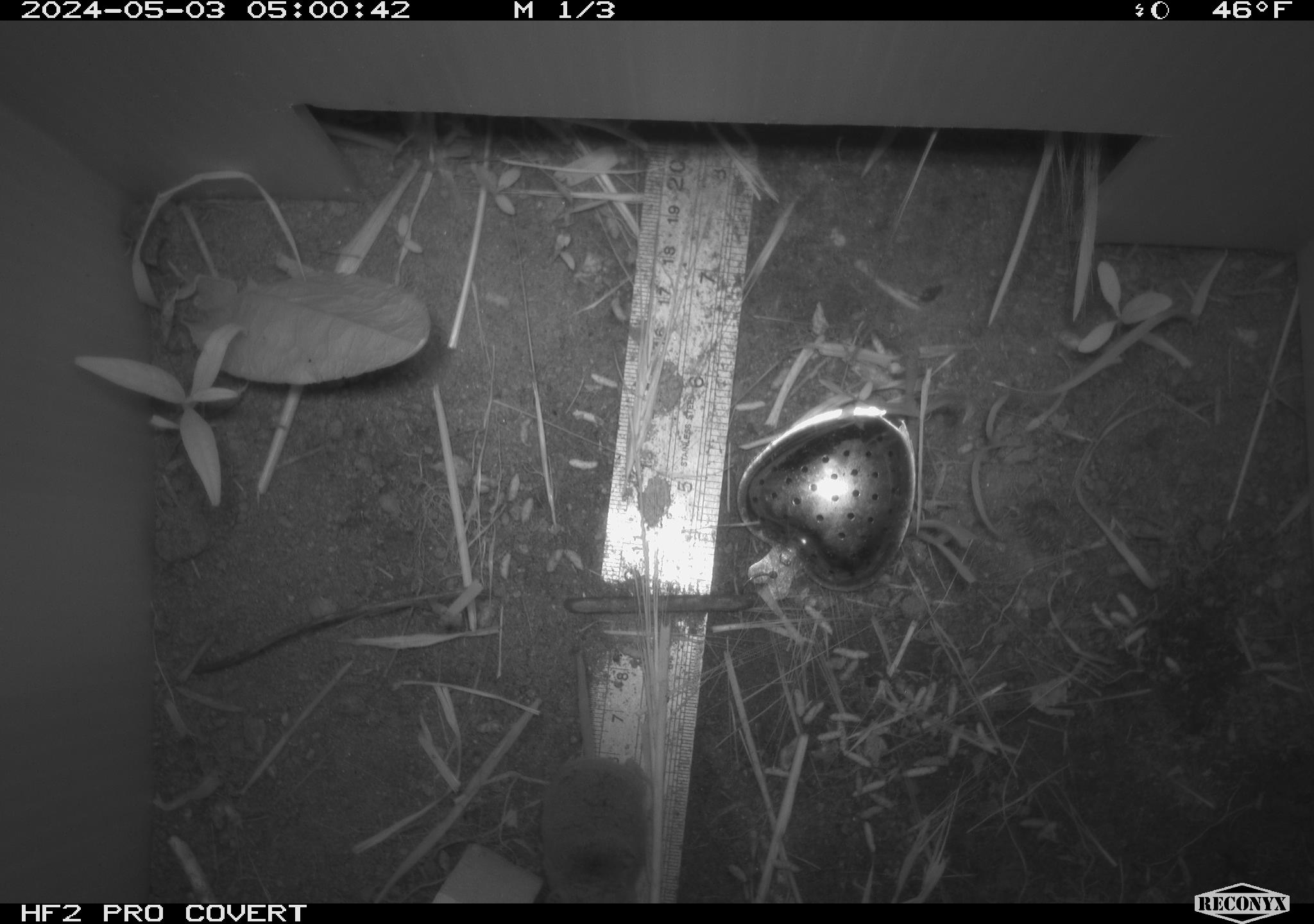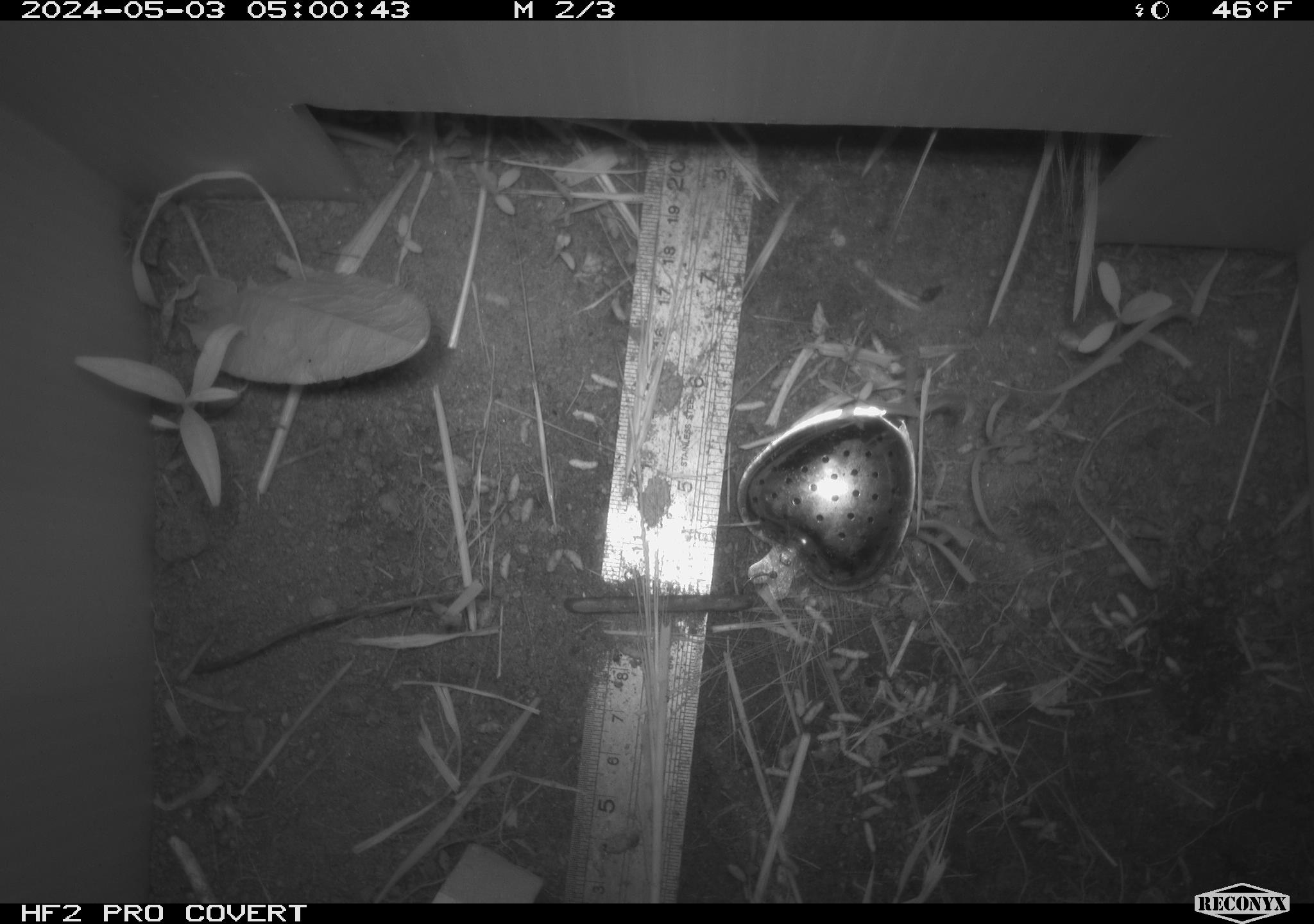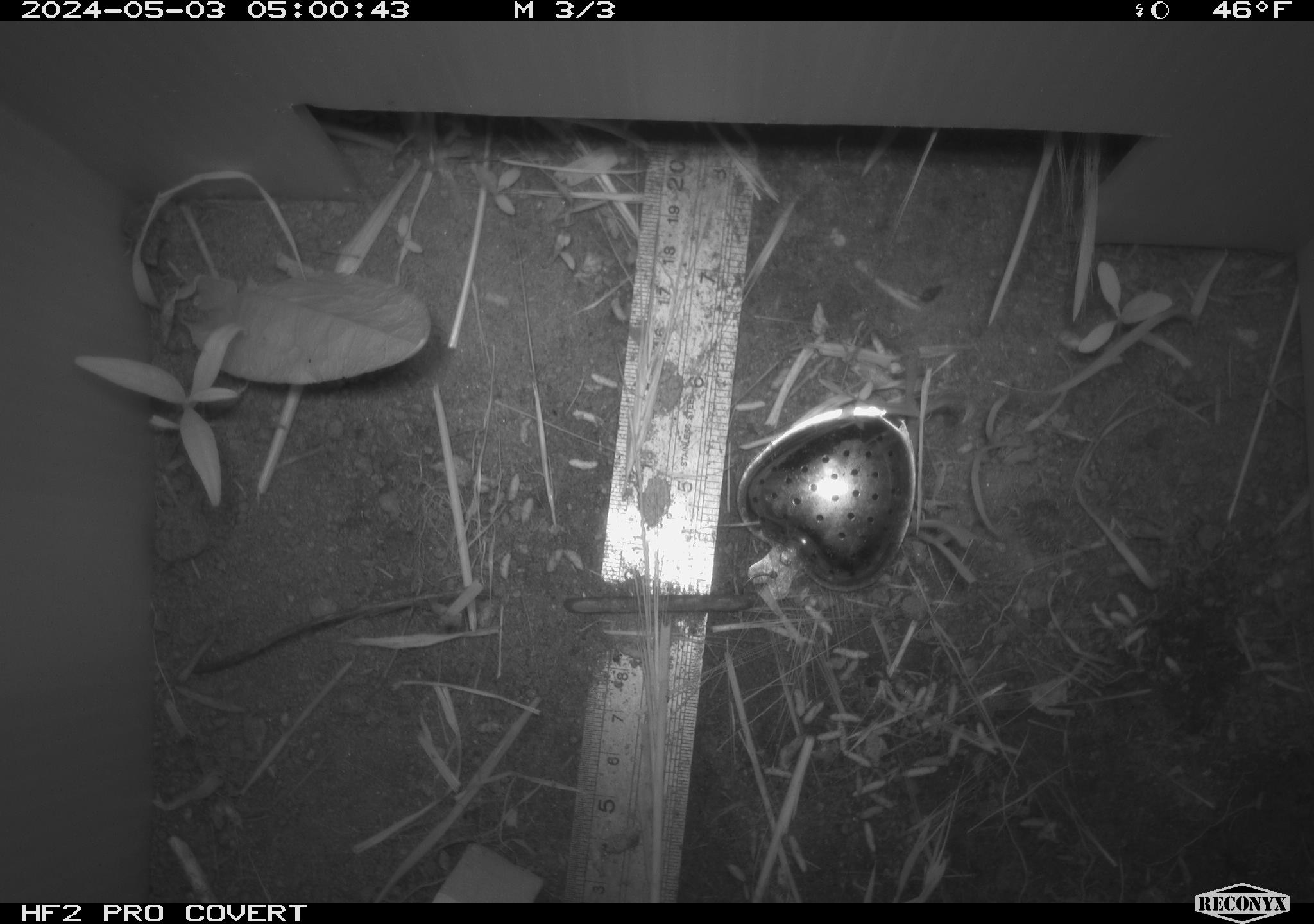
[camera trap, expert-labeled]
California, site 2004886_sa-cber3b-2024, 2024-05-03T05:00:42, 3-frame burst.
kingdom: Animalia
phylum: Chordata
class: Mammalia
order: Eulipotyphla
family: Soricidae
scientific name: Soricidae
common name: shrews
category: soricidae family